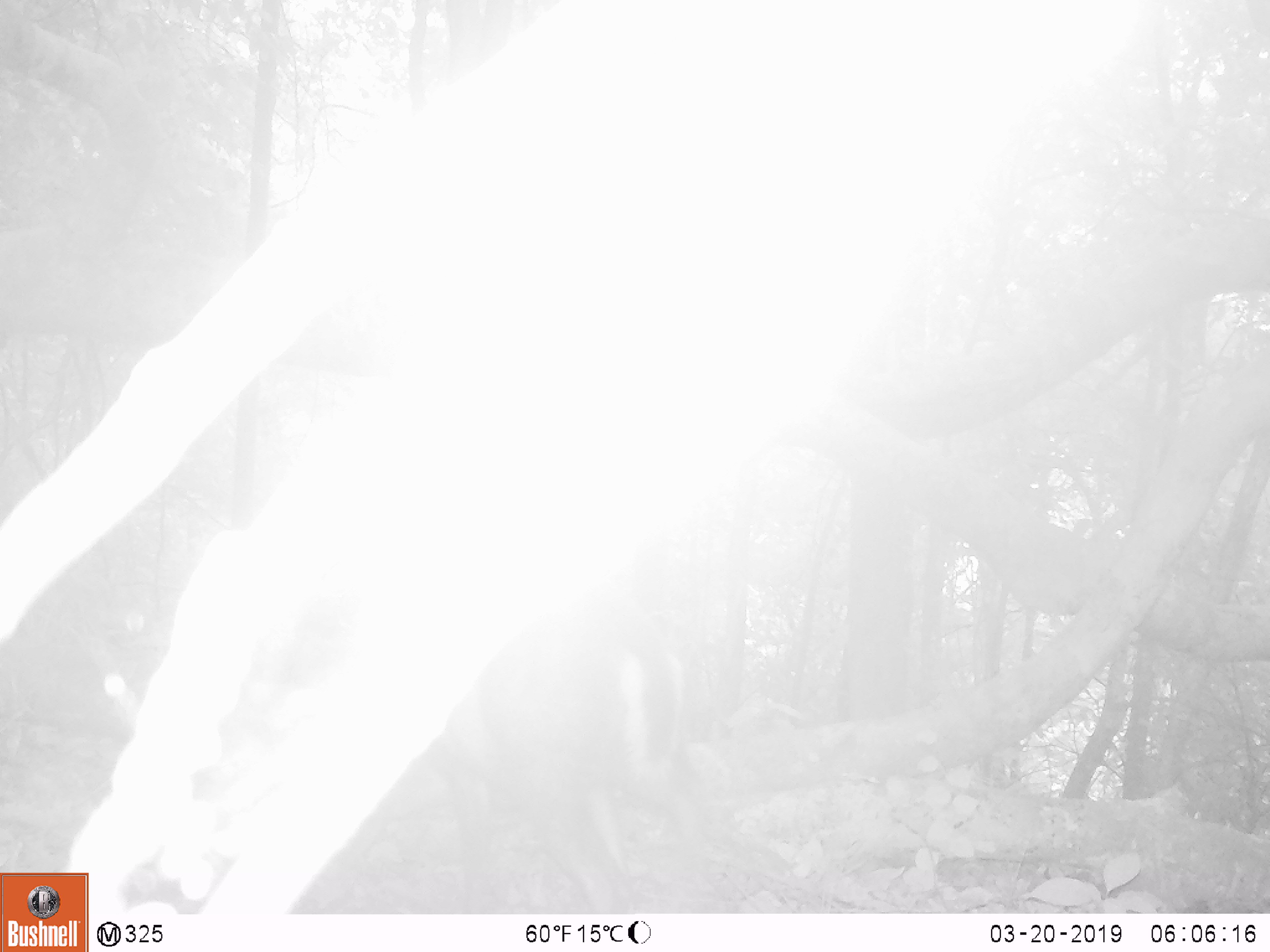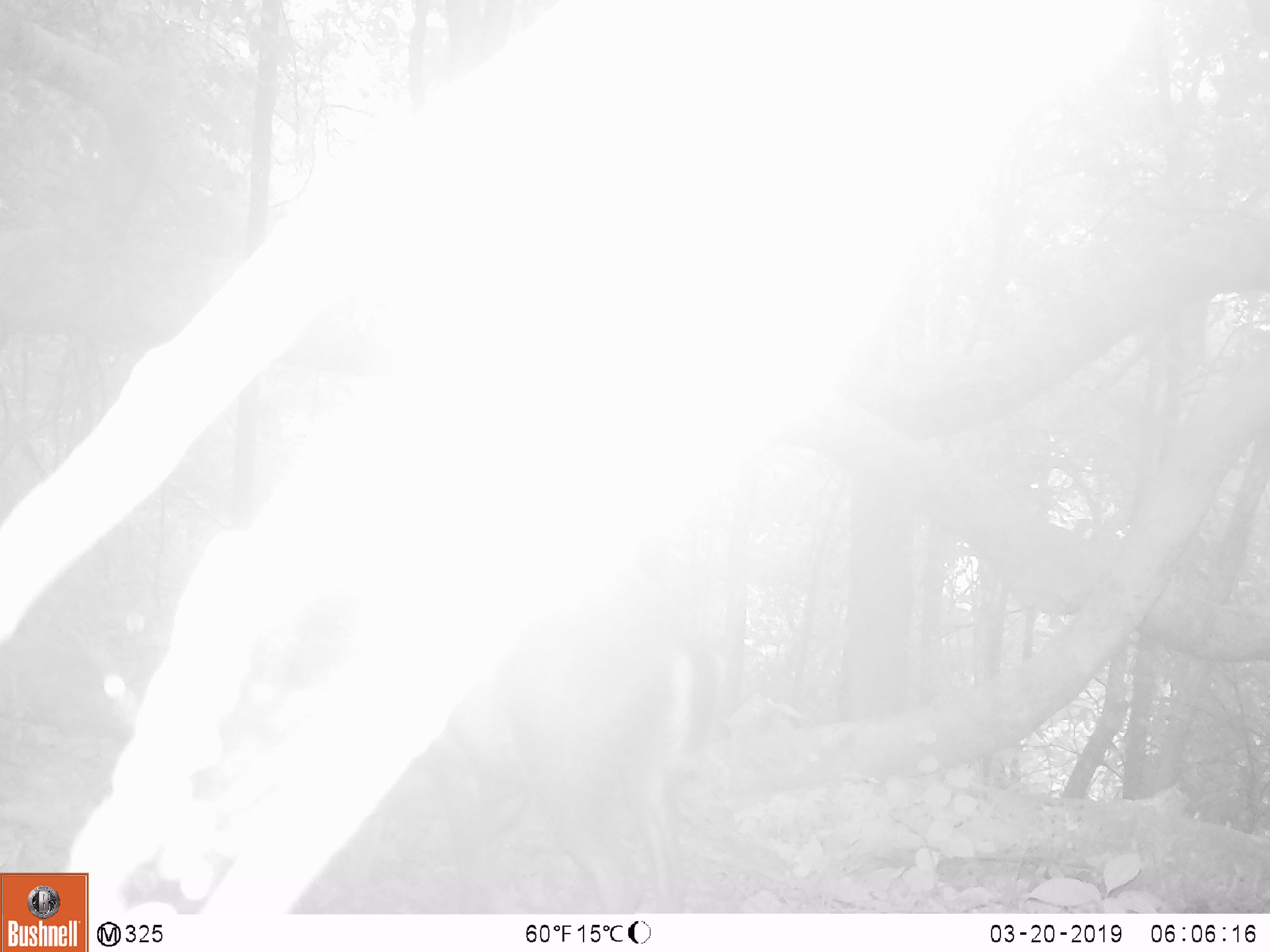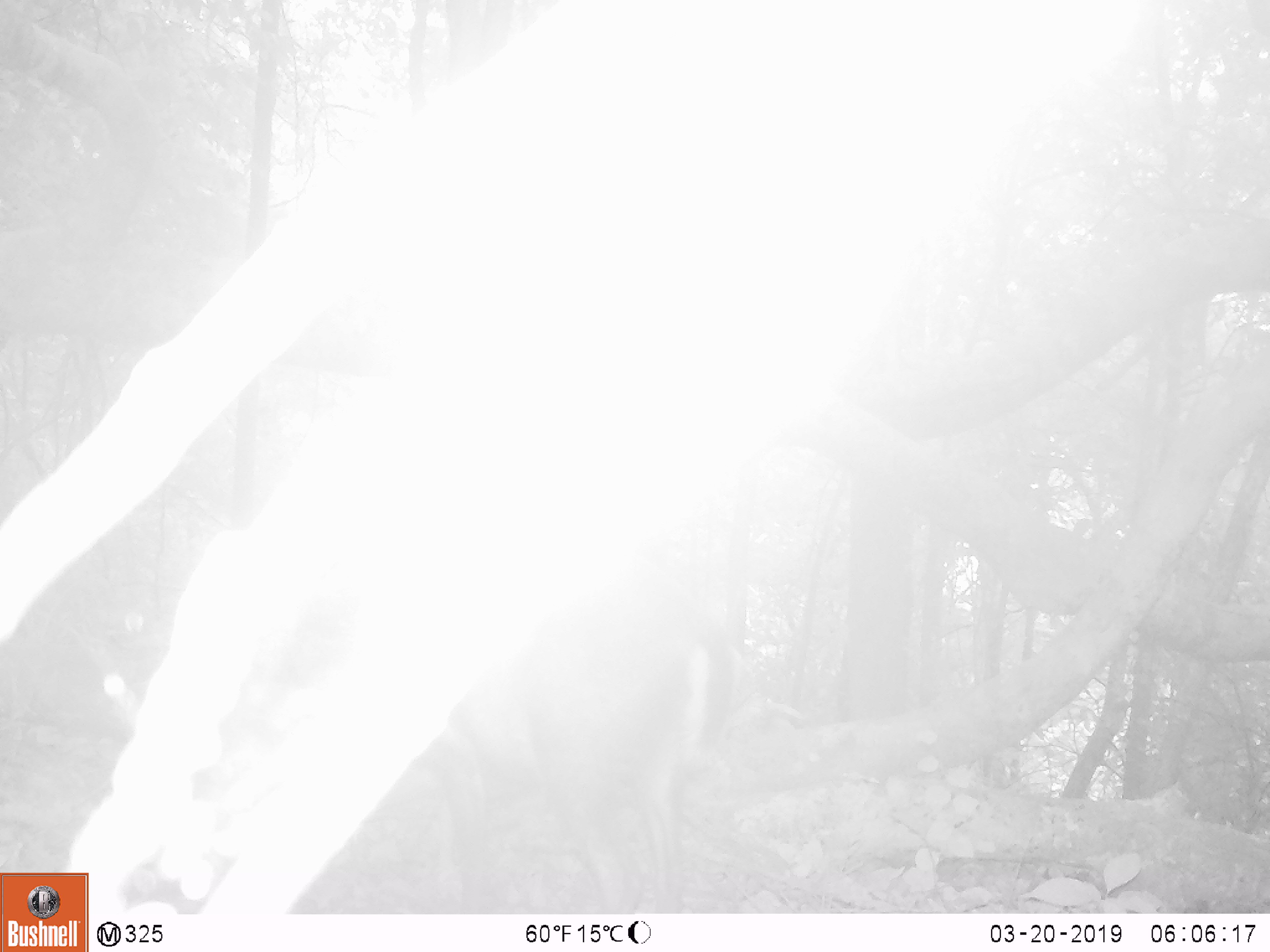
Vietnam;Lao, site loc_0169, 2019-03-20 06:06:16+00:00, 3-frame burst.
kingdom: Animalia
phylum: Chordata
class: Mammalia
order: Artiodactyla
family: Cervidae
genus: Muntiacus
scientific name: Muntiacus rooseveltorum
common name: roosevelt's muntjac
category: roosevelts muntjac group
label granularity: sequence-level